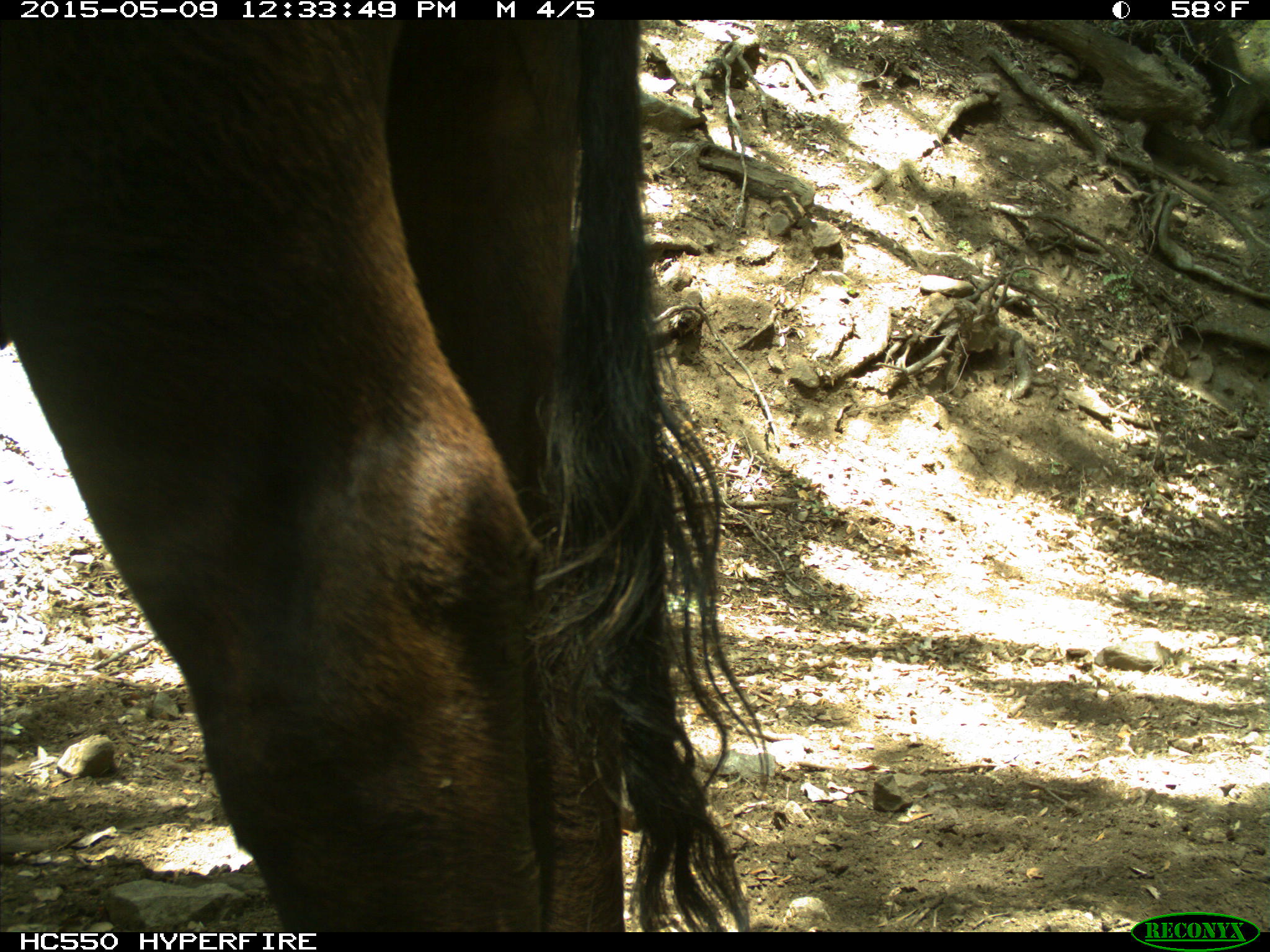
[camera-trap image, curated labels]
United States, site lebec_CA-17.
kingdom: Animalia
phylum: Chordata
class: Mammalia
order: Artiodactyla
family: Bovidae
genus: Bos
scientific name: Bos taurus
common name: domestic cow